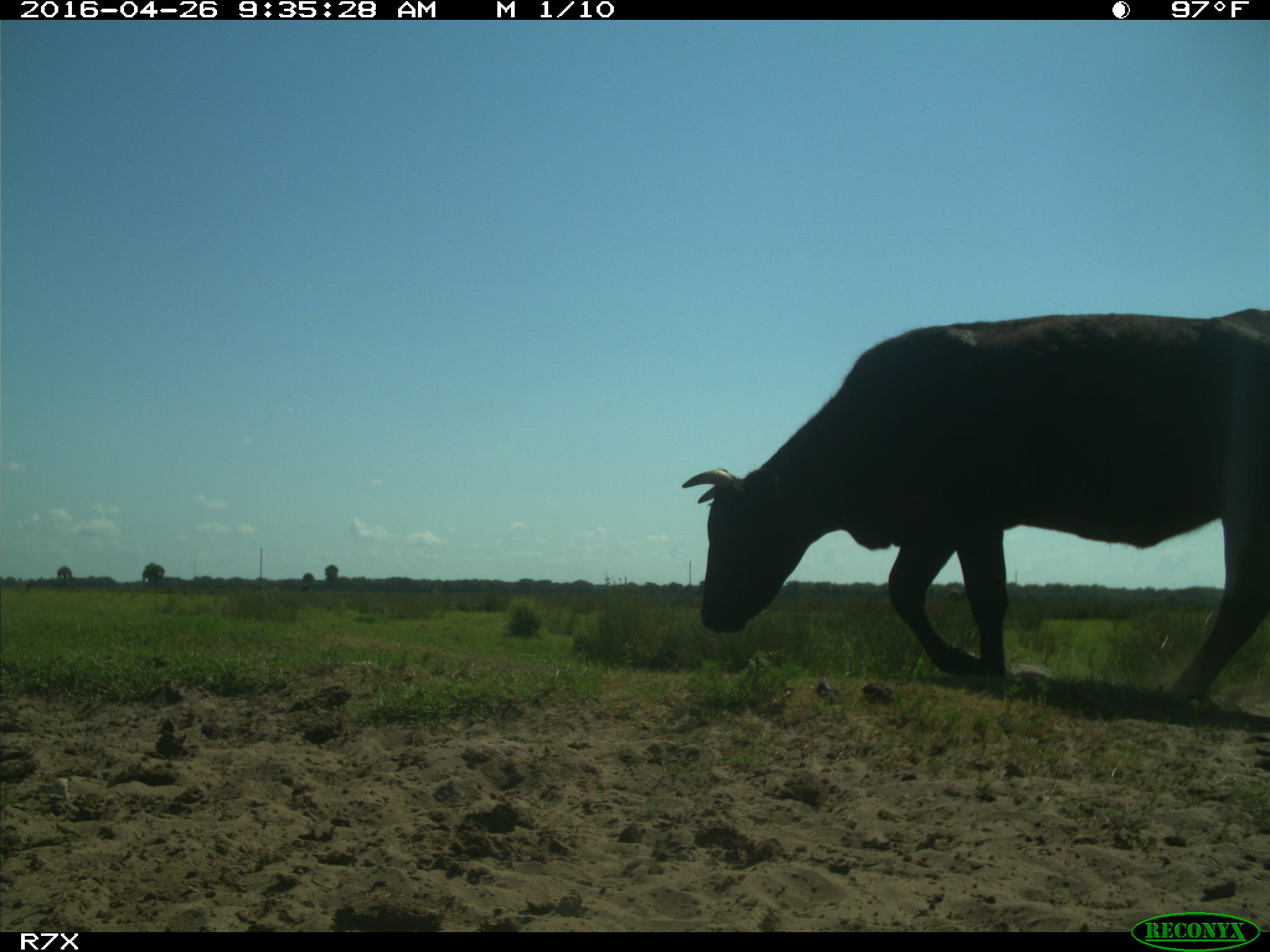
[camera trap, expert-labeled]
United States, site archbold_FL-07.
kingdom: Animalia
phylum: Chordata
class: Mammalia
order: Artiodactyla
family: Bovidae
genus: Bos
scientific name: Bos taurus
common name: domestic cow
Bos taurus (domestic cow).